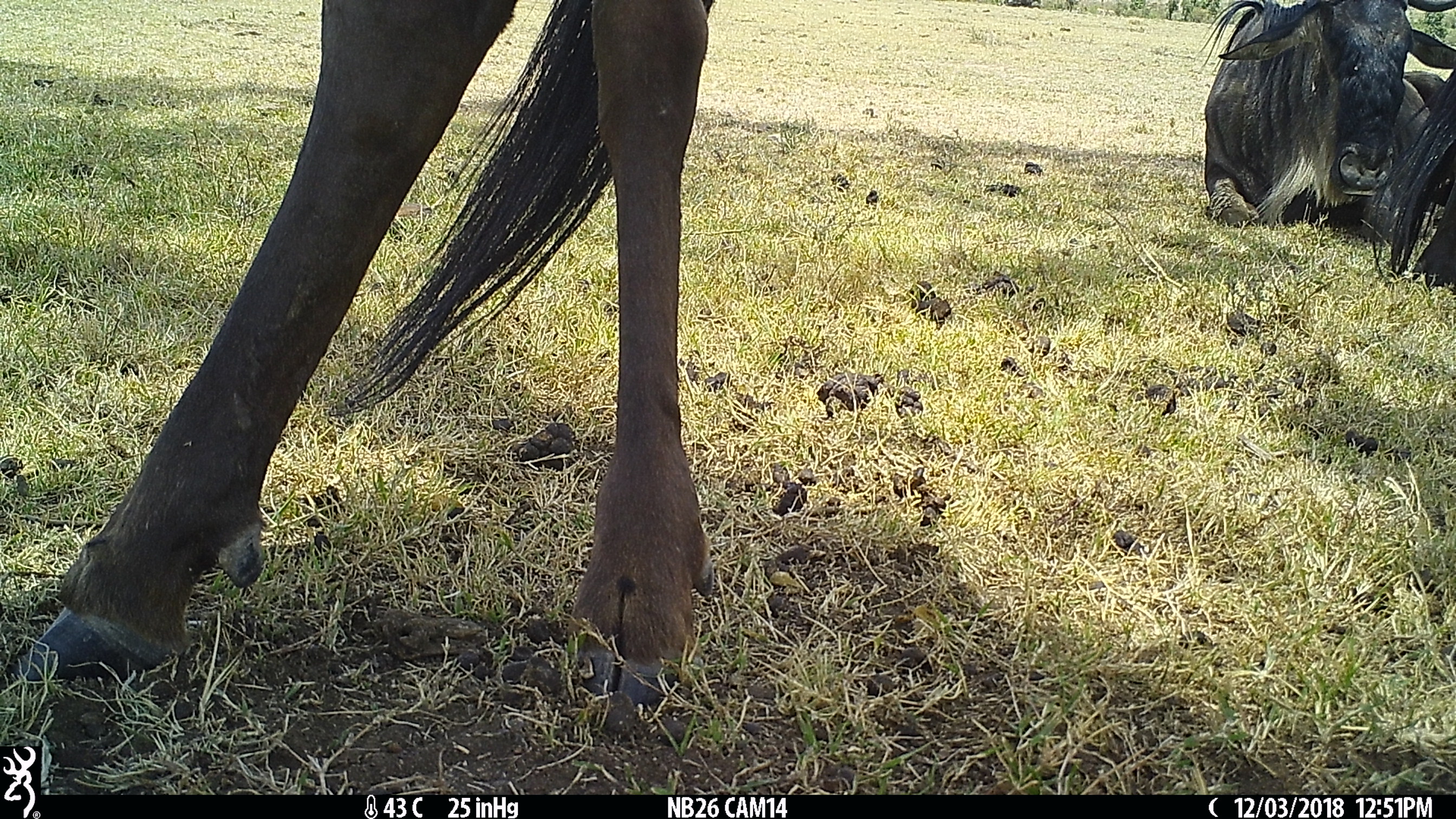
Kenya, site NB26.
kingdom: Animalia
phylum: Chordata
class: Mammalia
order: Artiodactyla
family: Bovidae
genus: Connochaetes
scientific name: Connochaetes taurinus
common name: blue wildebeest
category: wildebeest